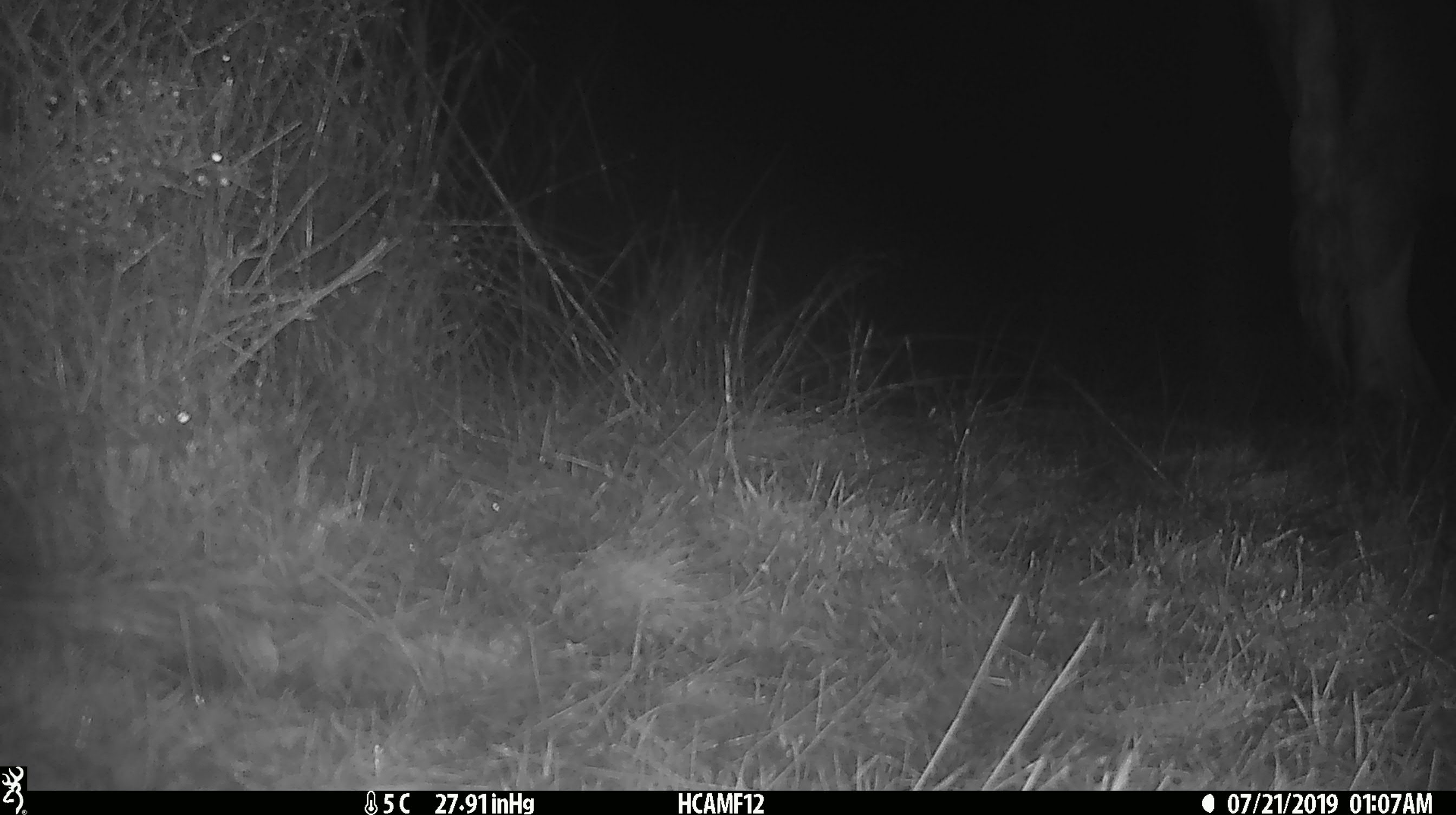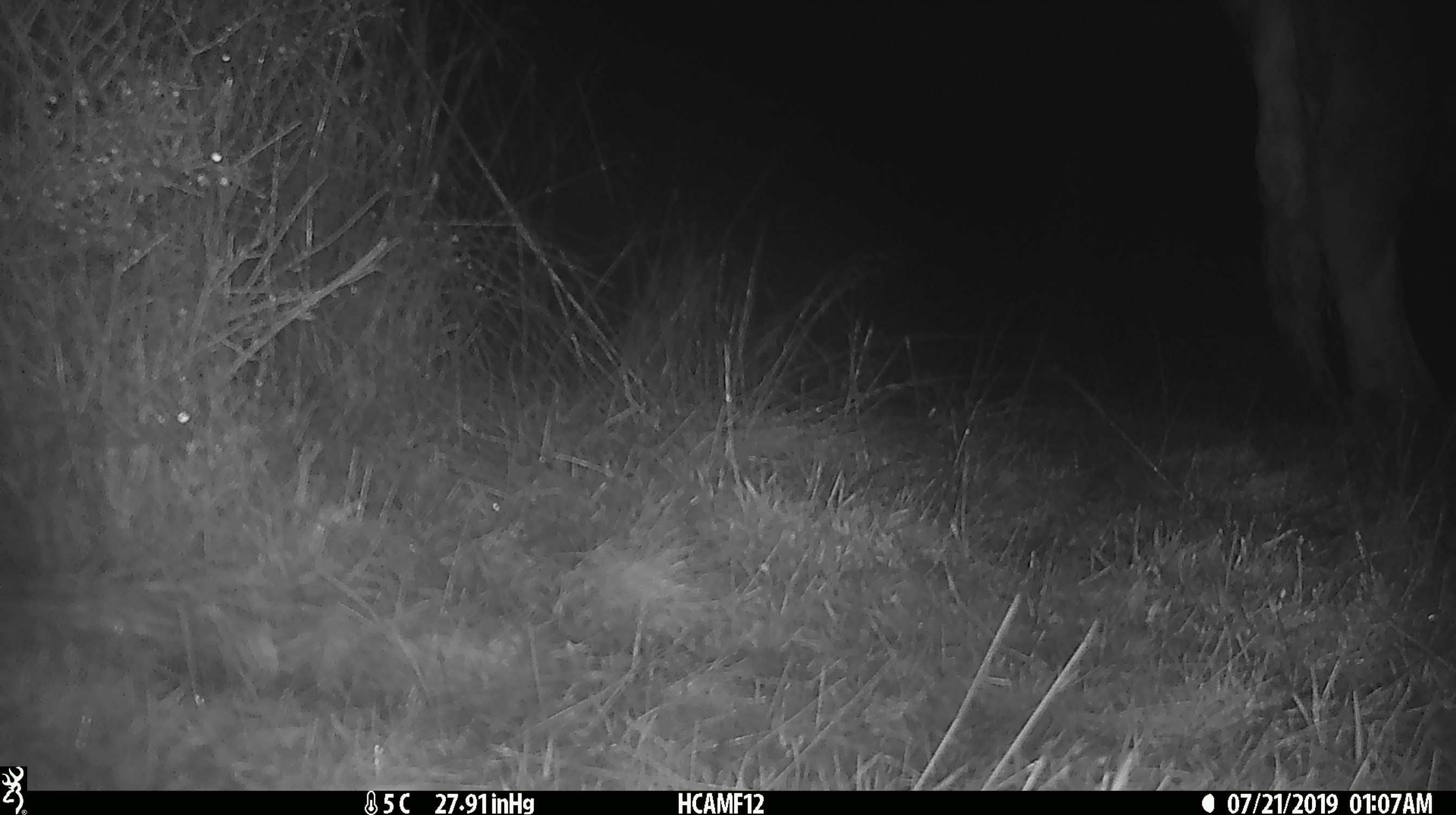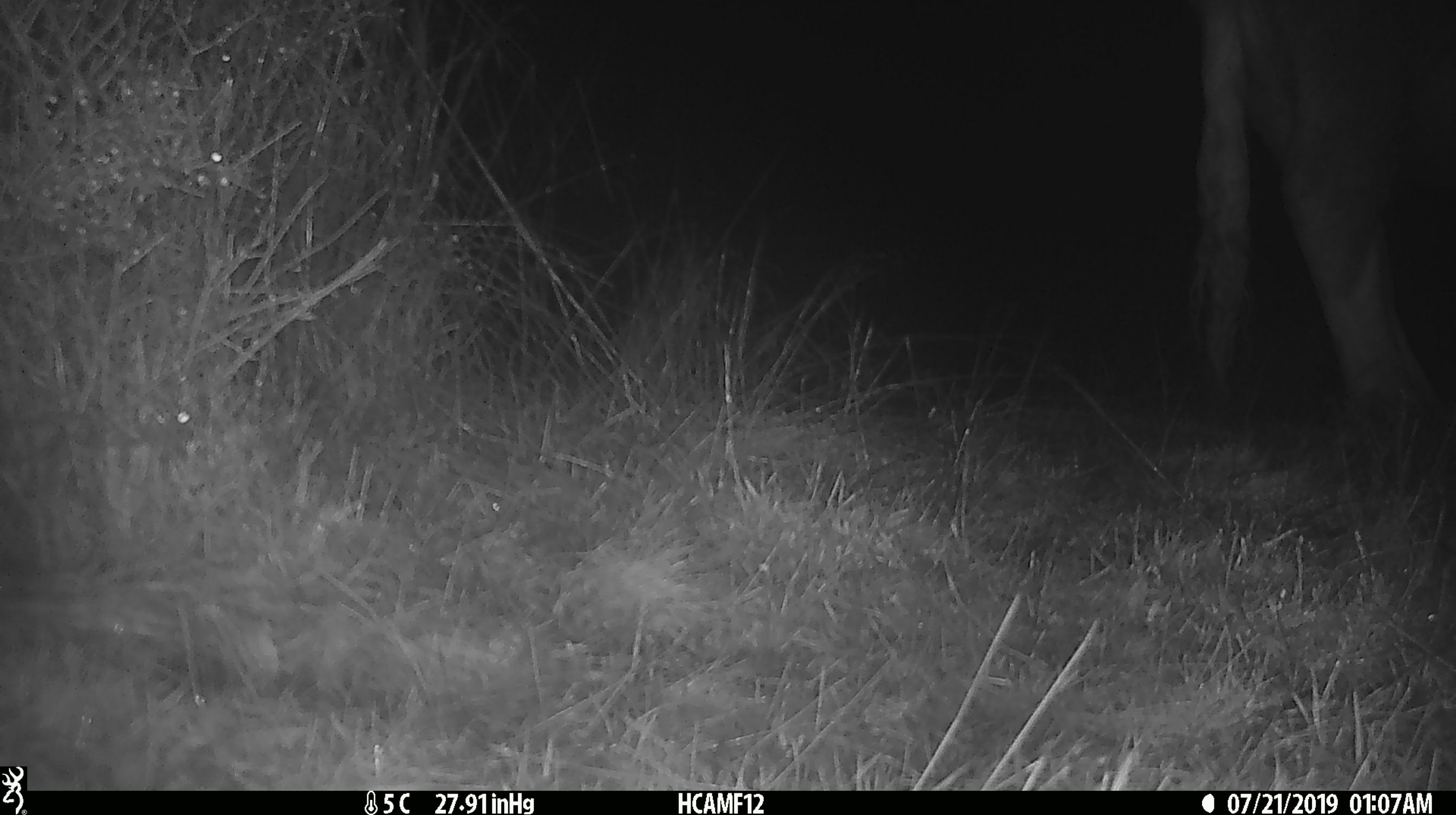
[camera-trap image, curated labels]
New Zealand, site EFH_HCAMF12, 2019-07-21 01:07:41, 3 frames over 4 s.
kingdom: Animalia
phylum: Chordata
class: Mammalia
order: Artiodactyla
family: Bovidae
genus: Bos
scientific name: Bos taurus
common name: domestic cow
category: cow